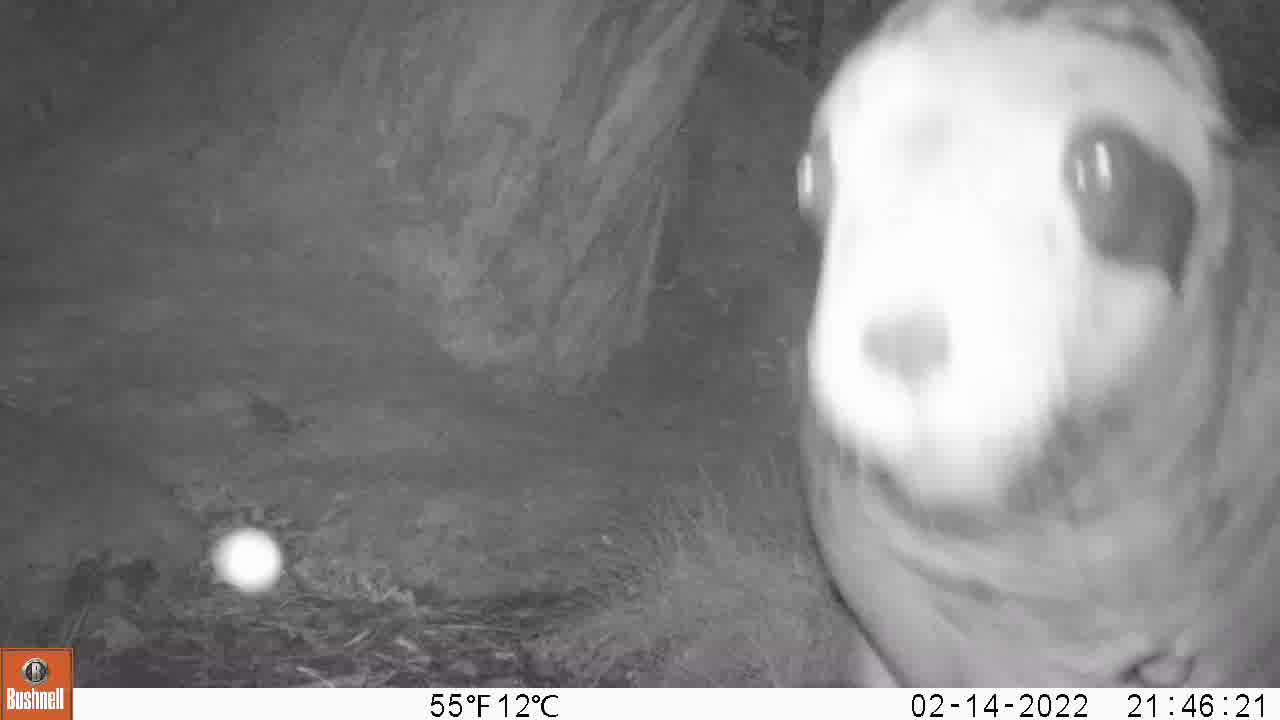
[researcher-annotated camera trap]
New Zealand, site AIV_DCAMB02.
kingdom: Animalia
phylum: Chordata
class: Mammalia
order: Carnivora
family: Otariidae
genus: Phocarctos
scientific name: Phocarctos hookeri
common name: new zealand sea lion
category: sealion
Sealion (new zealand sea lion) (Phocarctos hookeri).